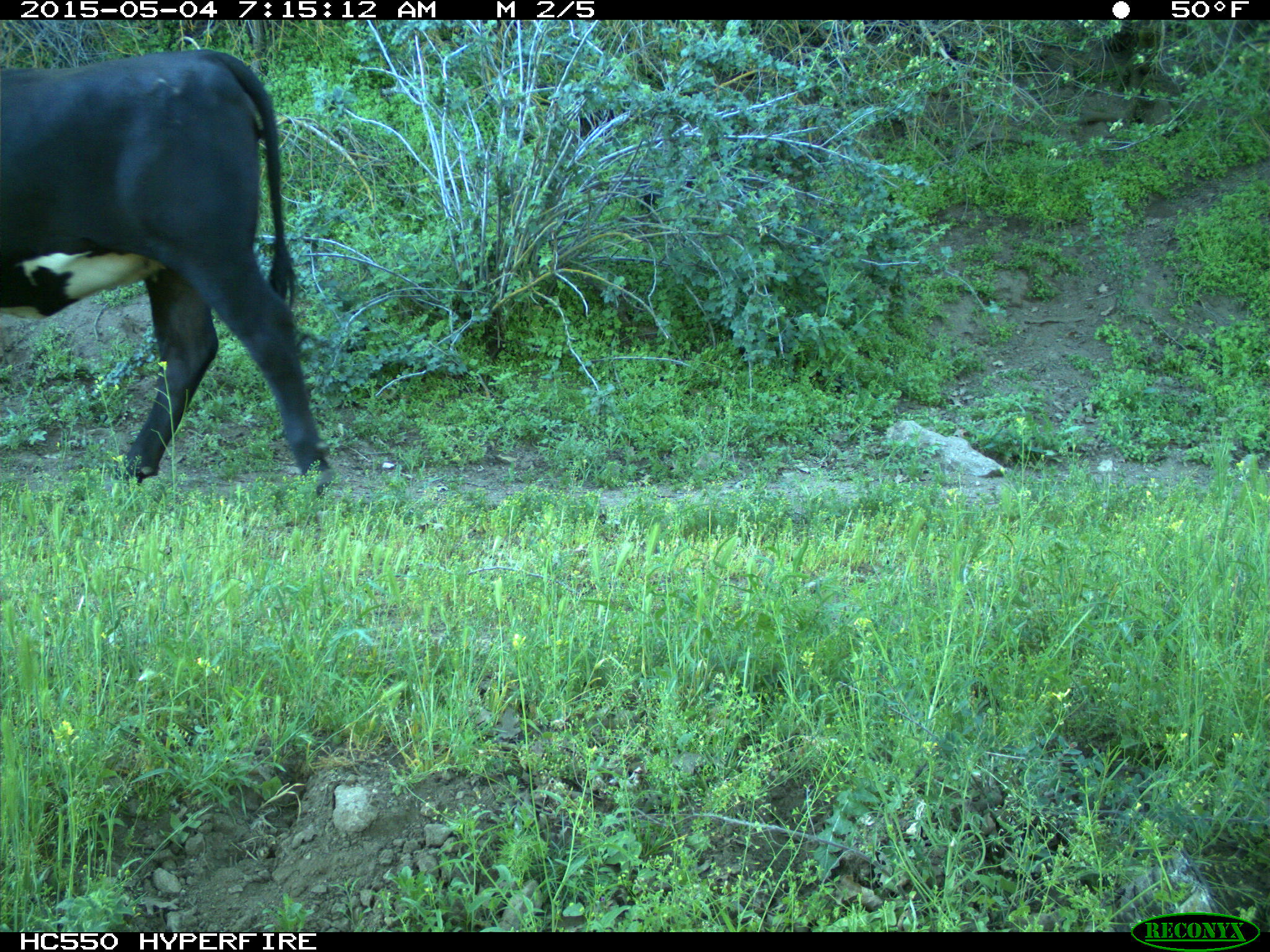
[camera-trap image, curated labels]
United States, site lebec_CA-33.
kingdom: Animalia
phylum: Chordata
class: Mammalia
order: Artiodactyla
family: Bovidae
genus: Bos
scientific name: Bos taurus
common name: domestic cow